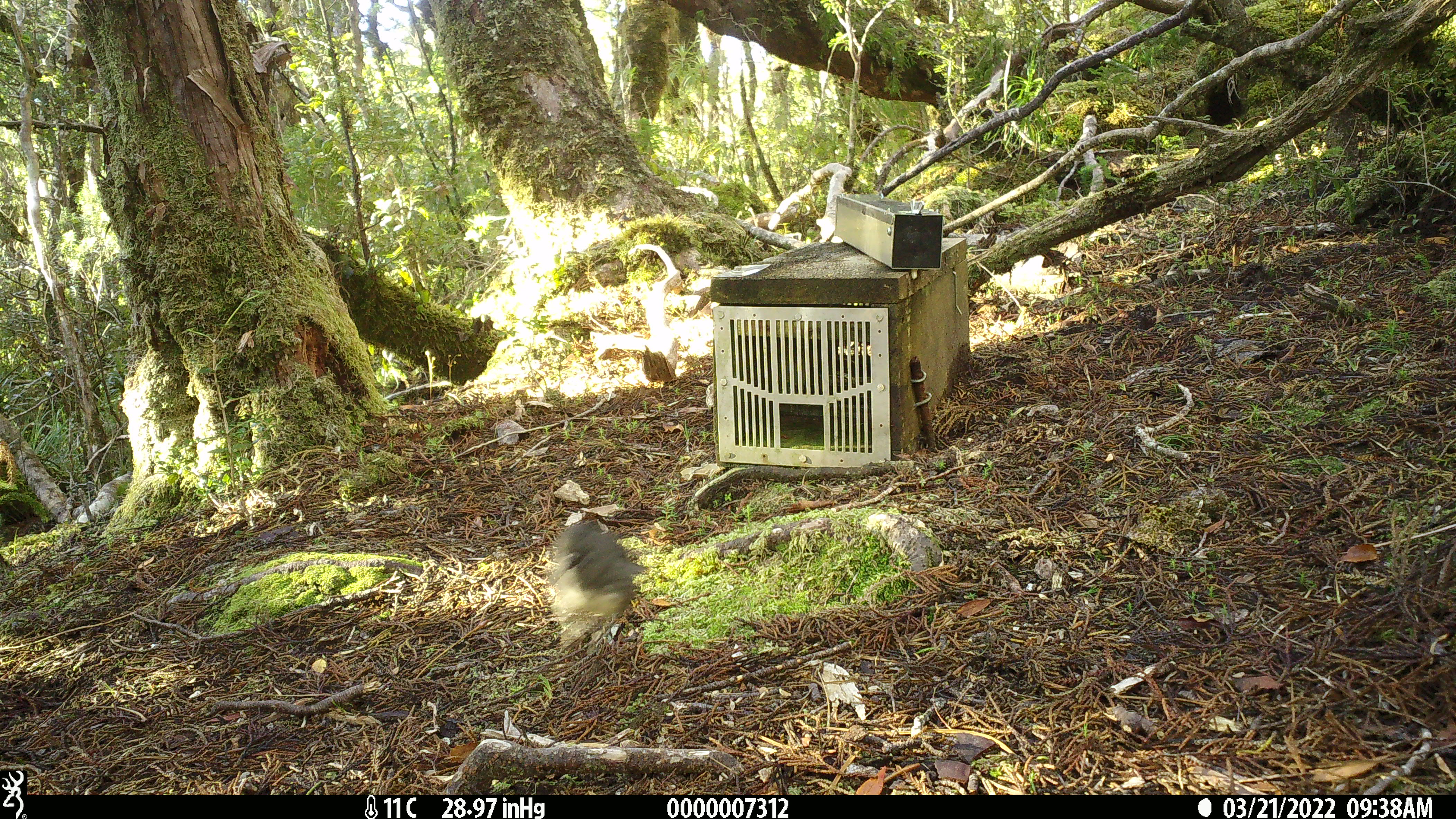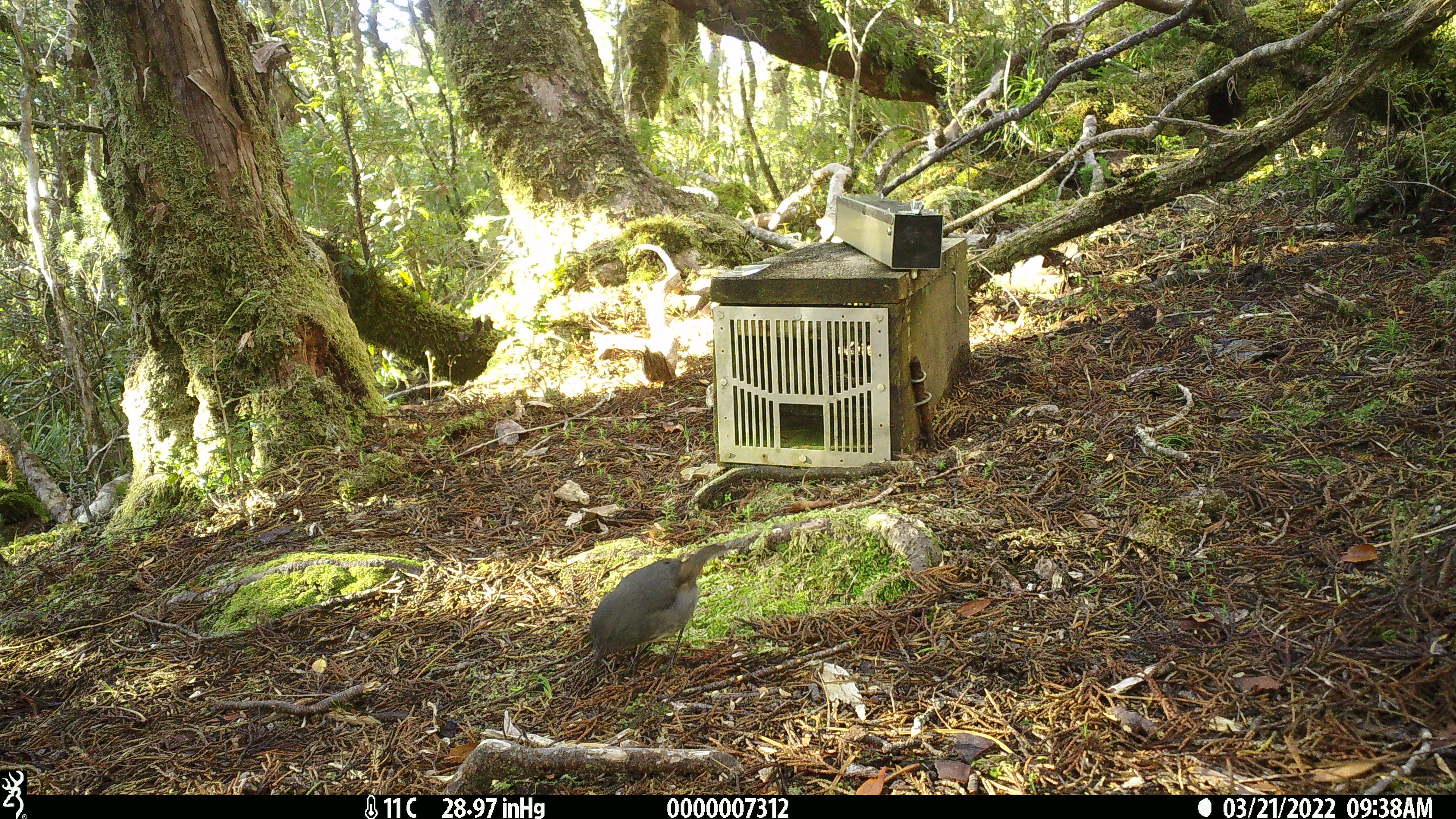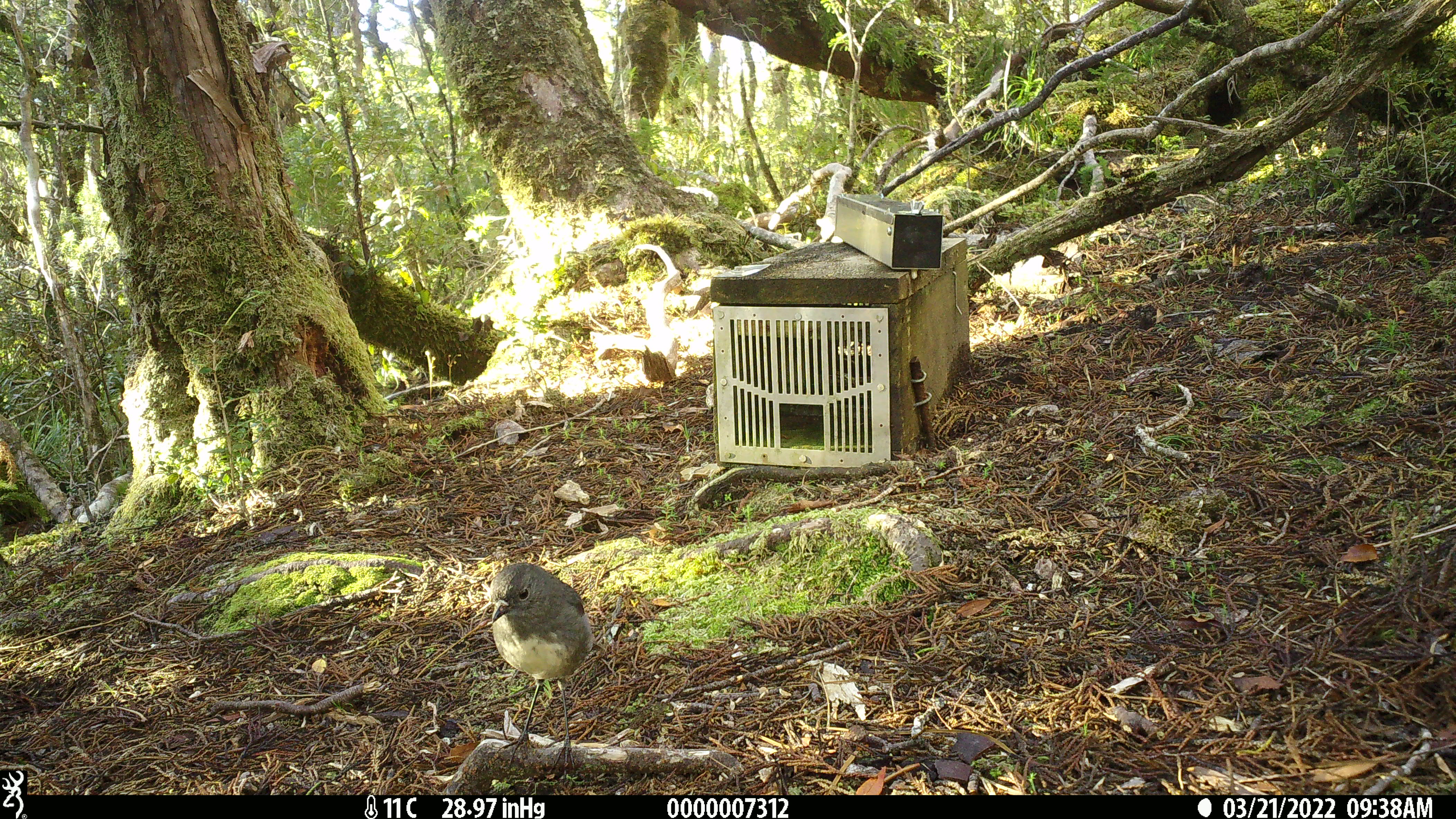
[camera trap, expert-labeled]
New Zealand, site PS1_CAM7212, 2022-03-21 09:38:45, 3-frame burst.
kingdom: Animalia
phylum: Chordata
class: Aves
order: Passeriformes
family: Petroicidae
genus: Petroica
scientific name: Petroica australis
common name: new zealand robin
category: robin